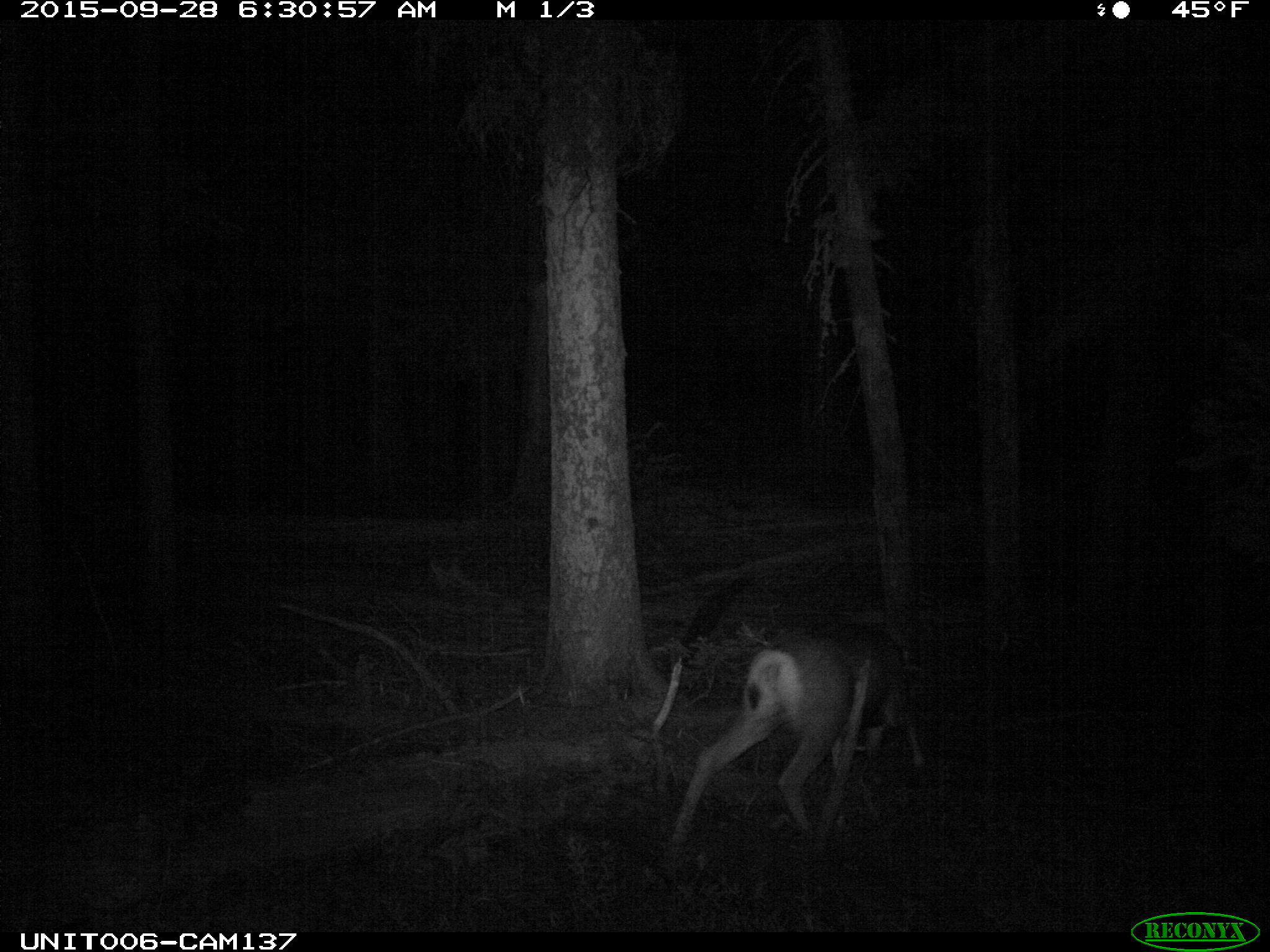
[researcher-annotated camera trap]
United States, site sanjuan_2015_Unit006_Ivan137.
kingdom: Animalia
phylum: Chordata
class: Mammalia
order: Artiodactyla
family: Cervidae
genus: Odocoileus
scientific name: Odocoileus hemionus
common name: mule deer